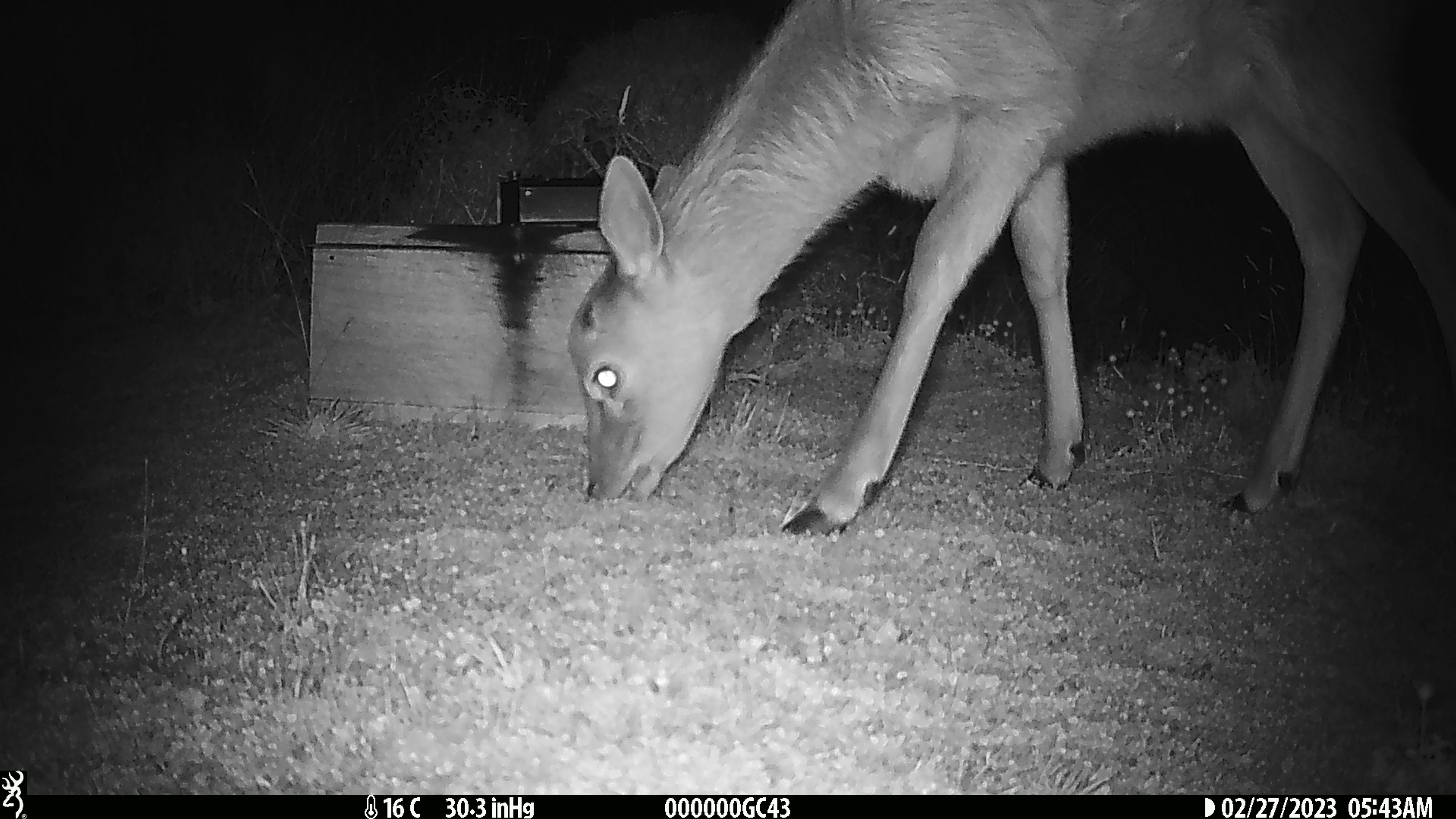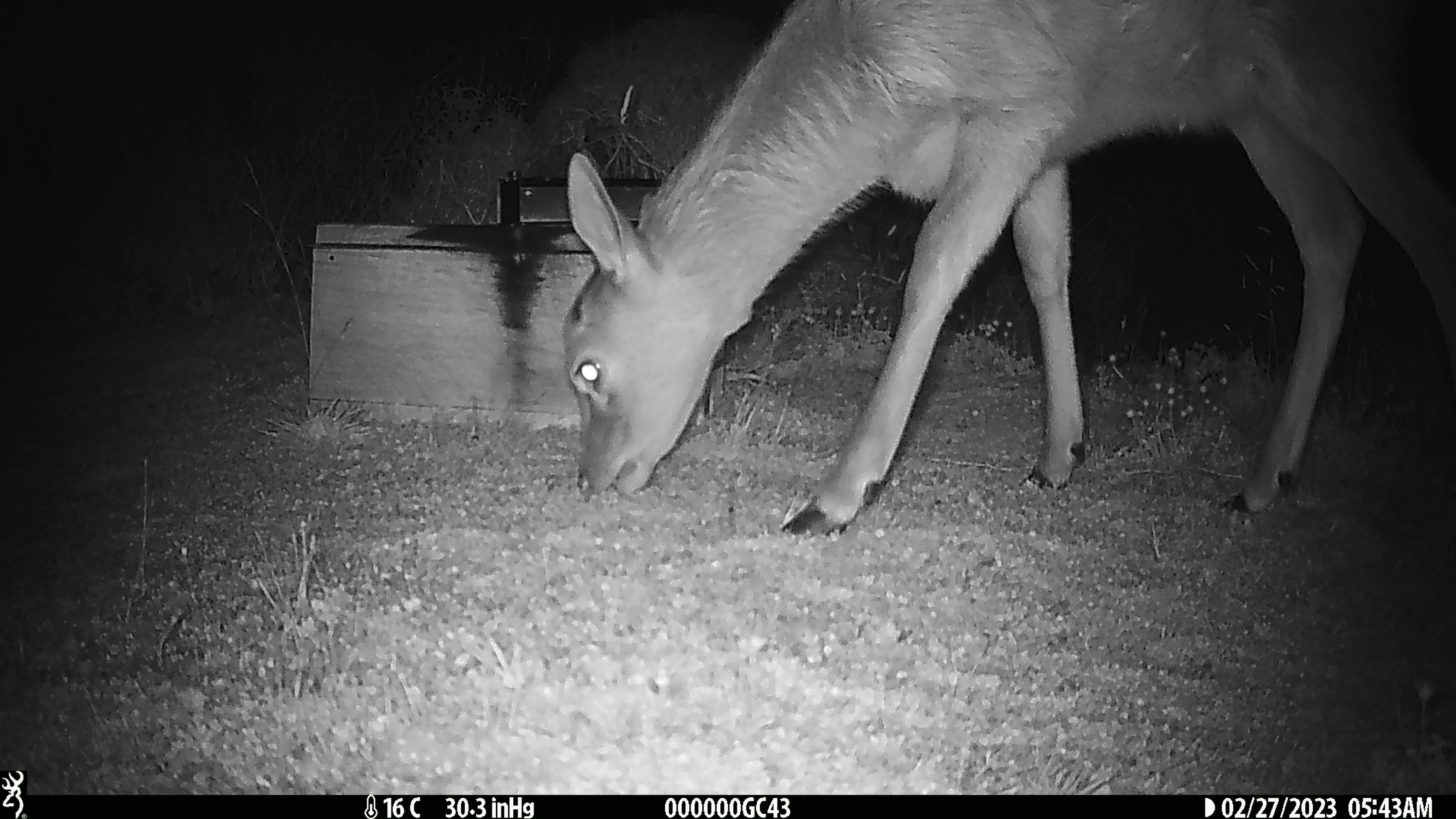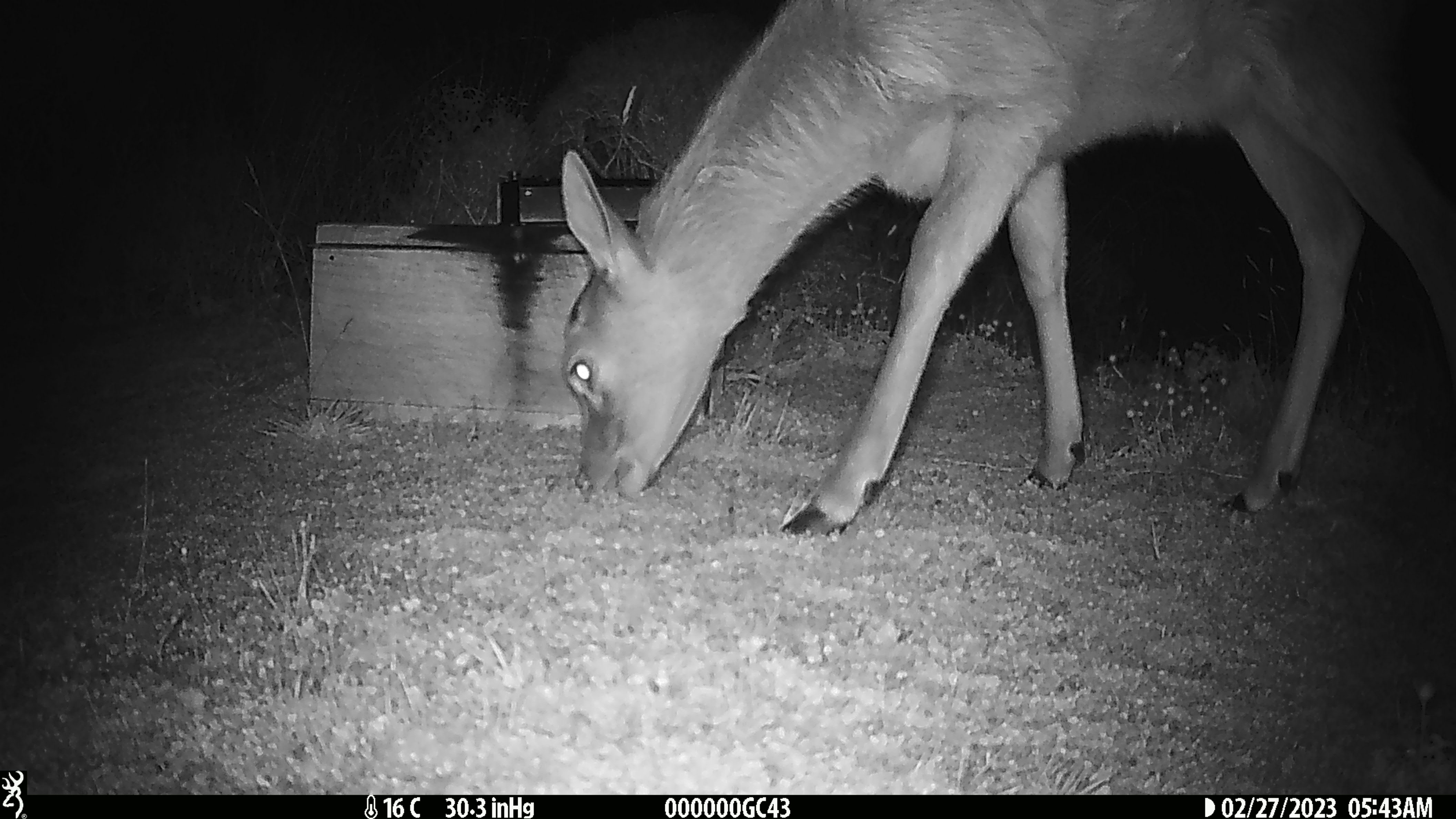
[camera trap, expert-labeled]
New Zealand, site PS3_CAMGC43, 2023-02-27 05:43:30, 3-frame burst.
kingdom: Animalia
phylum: Chordata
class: Mammalia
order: Artiodactyla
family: Cervidae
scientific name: Cervidae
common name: deer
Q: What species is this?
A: Deer (Cervidae).